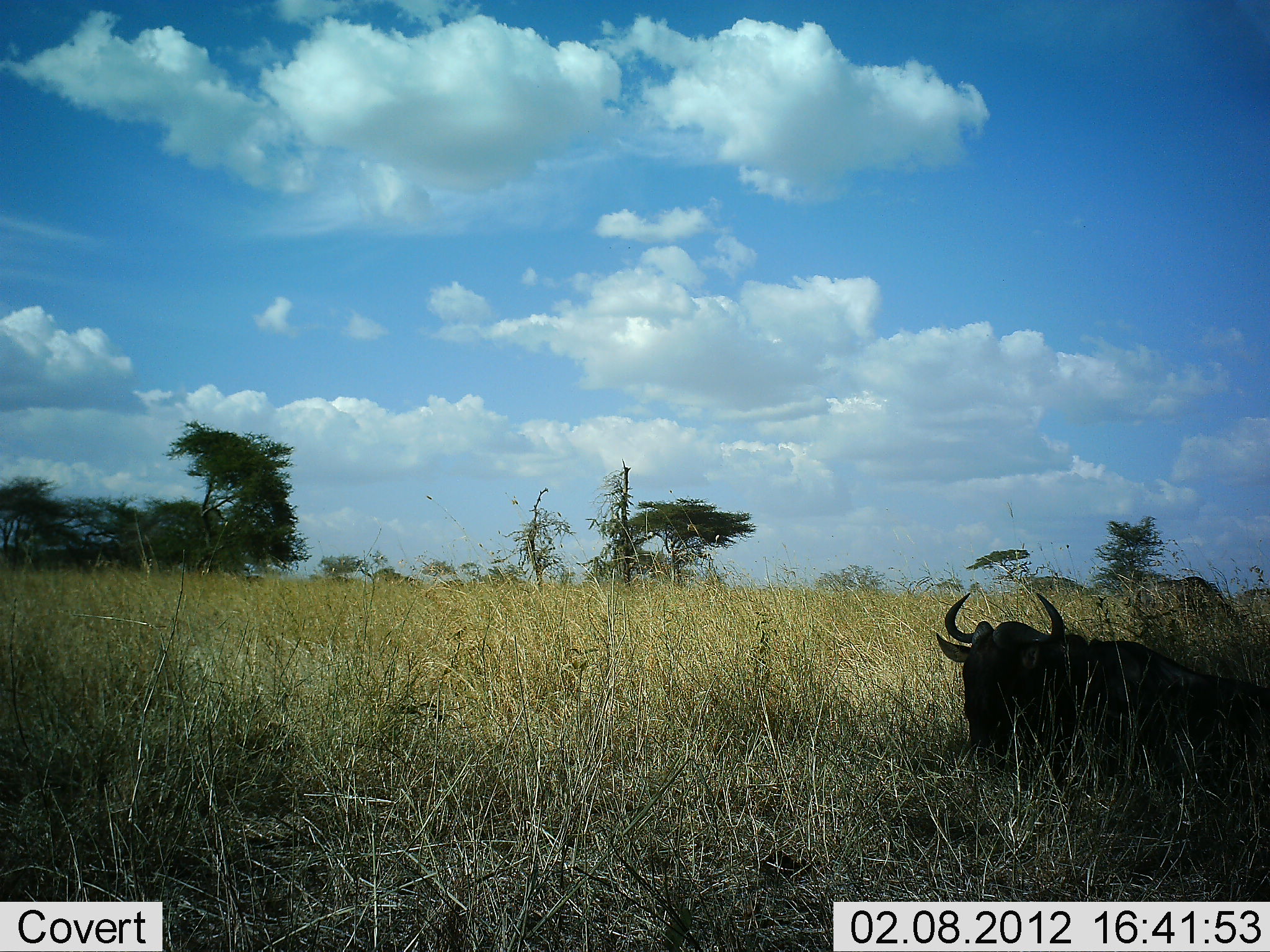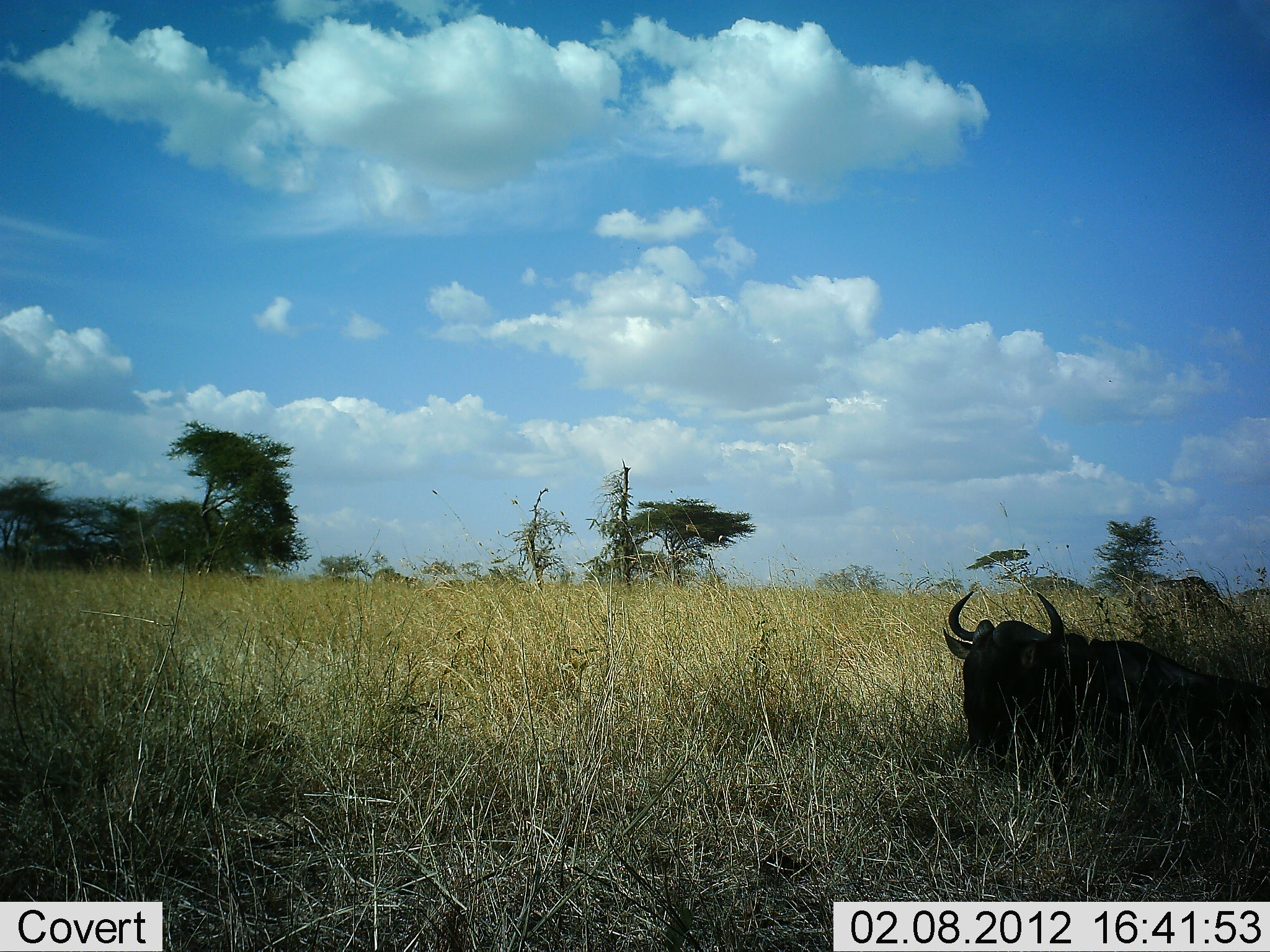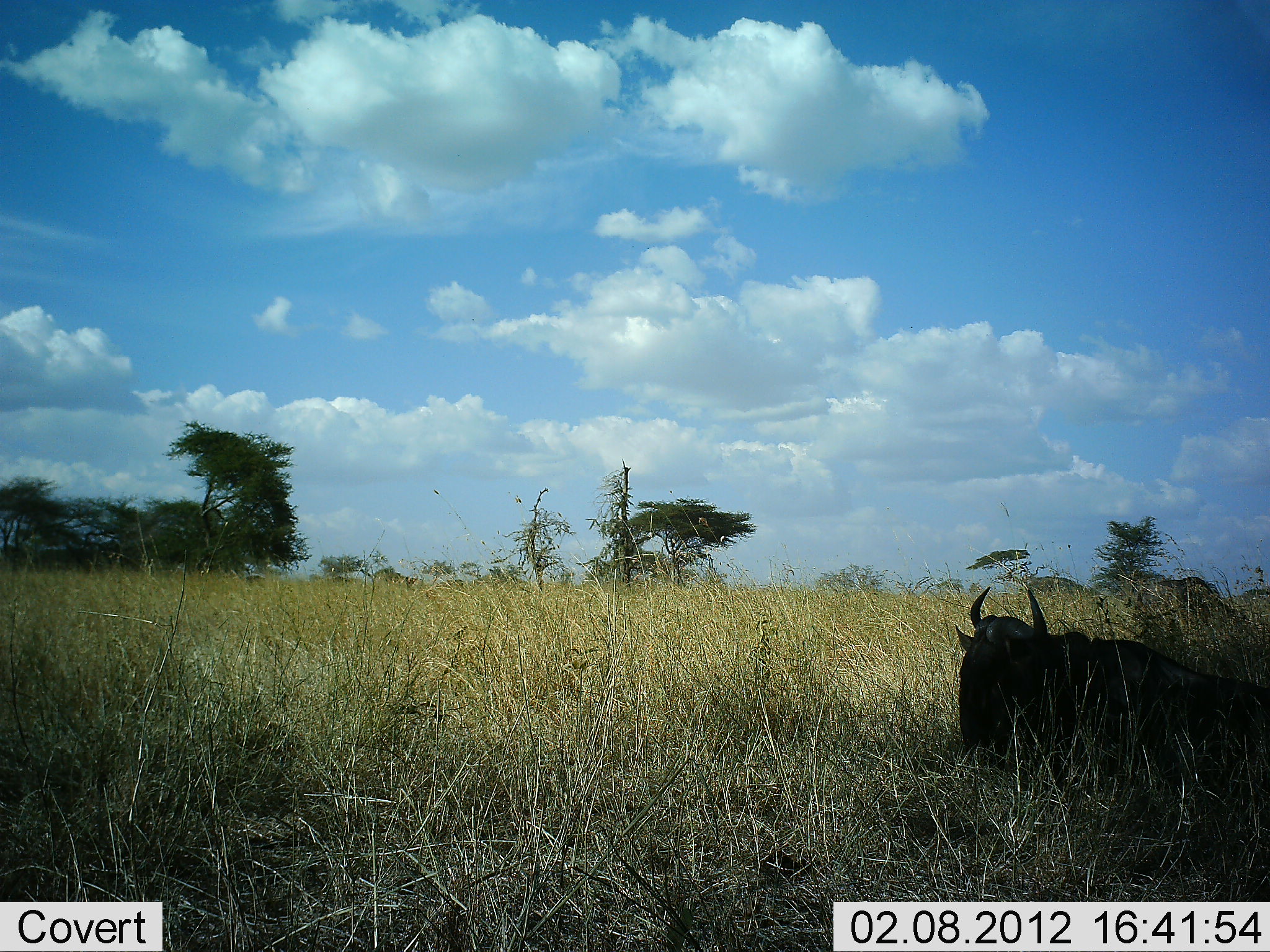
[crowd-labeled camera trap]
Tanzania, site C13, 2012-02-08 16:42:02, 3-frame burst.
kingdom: Animalia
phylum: Chordata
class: Mammalia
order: Artiodactyla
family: Bovidae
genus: Connochaetes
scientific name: Connochaetes taurinus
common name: blue wildebeest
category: wildebeest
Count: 1.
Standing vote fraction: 0%.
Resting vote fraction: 96%.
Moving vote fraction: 4%.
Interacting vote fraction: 0%.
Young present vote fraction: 0%.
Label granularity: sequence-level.